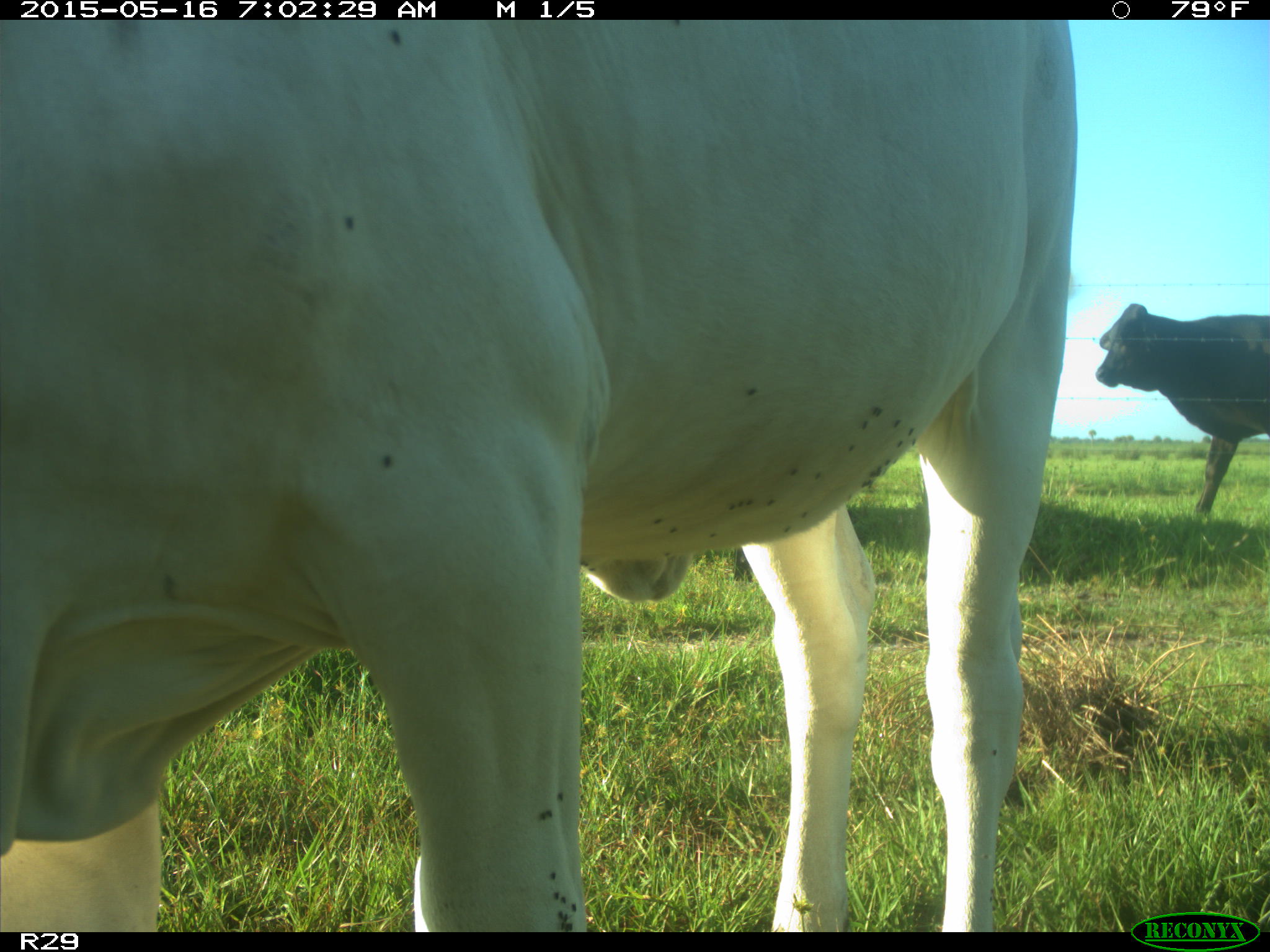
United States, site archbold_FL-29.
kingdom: Animalia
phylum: Chordata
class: Mammalia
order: Artiodactyla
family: Bovidae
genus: Bos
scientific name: Bos taurus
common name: domestic cow